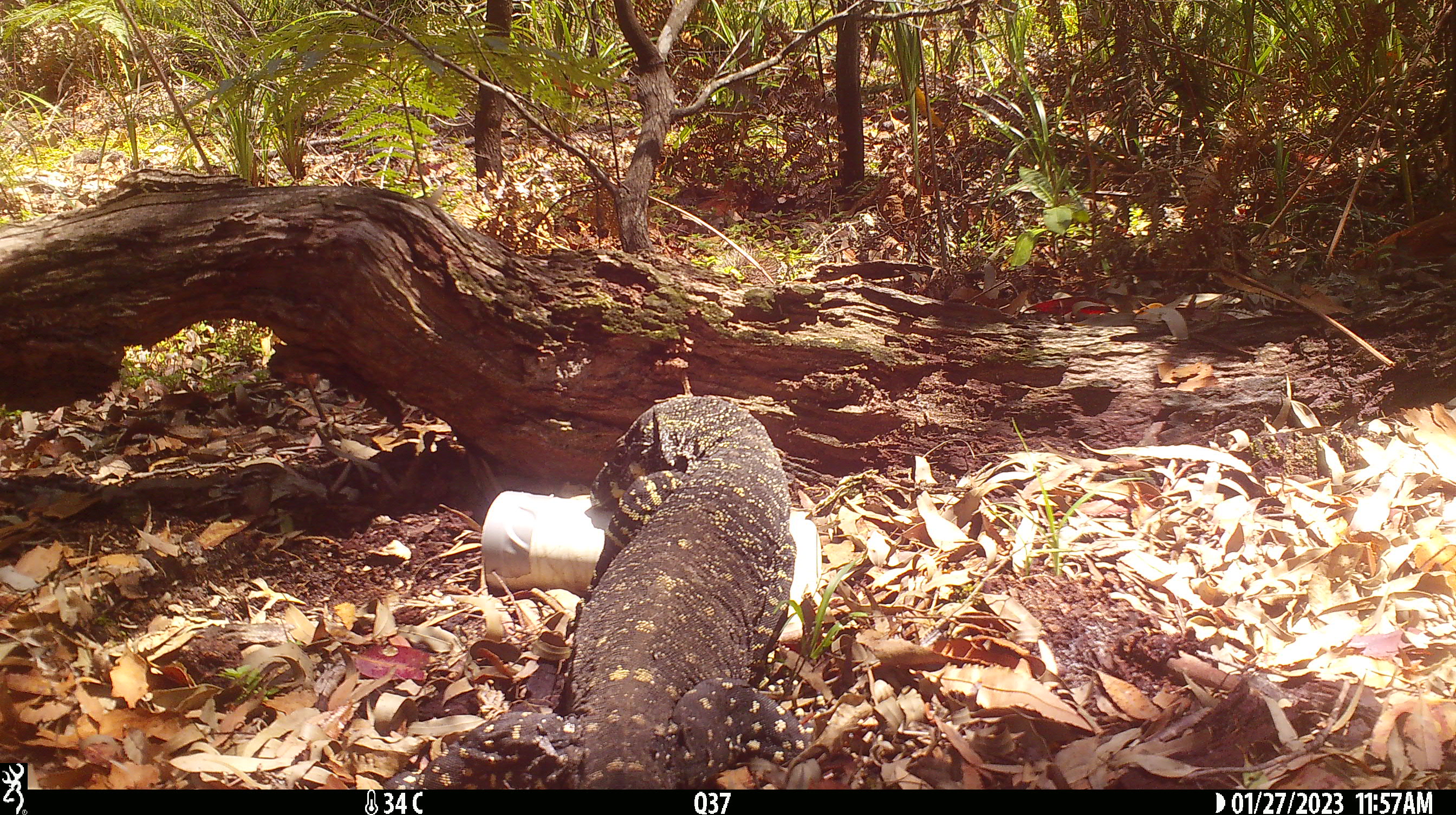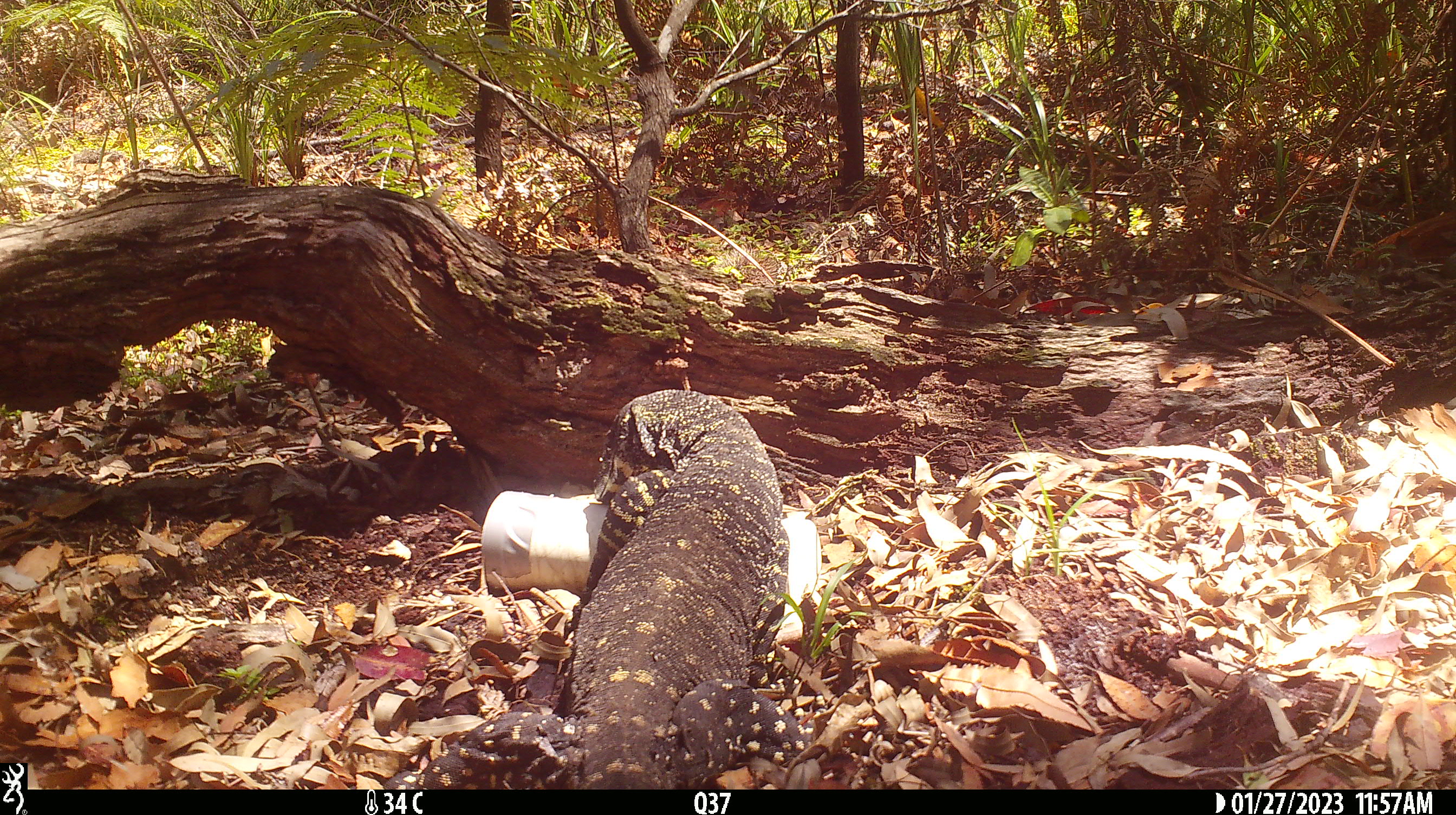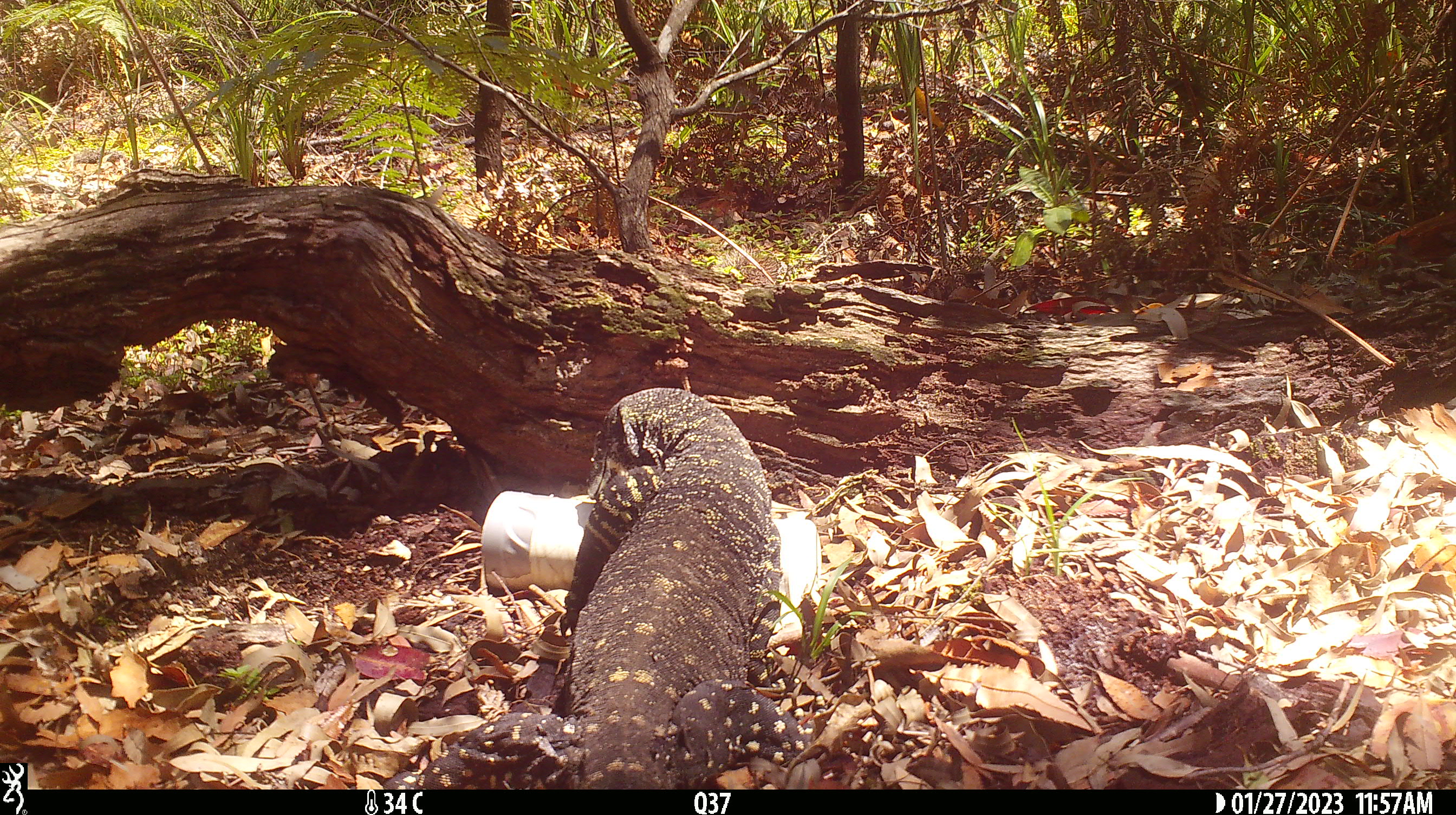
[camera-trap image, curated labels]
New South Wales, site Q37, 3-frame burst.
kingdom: Animalia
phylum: Chordata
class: Reptilia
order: Squamata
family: Varanidae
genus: Varanus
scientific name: Varanus varius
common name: lace monitor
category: goanna